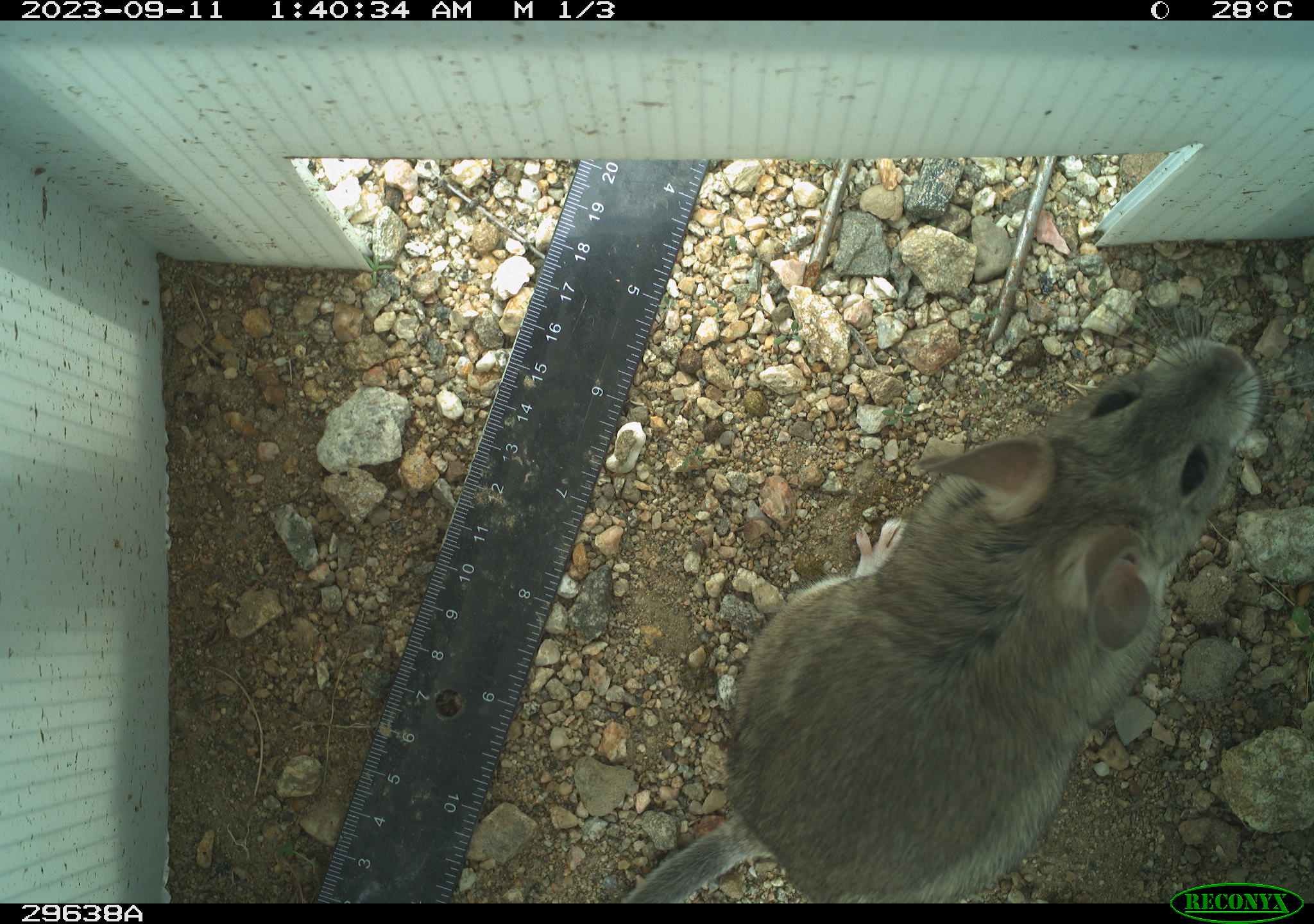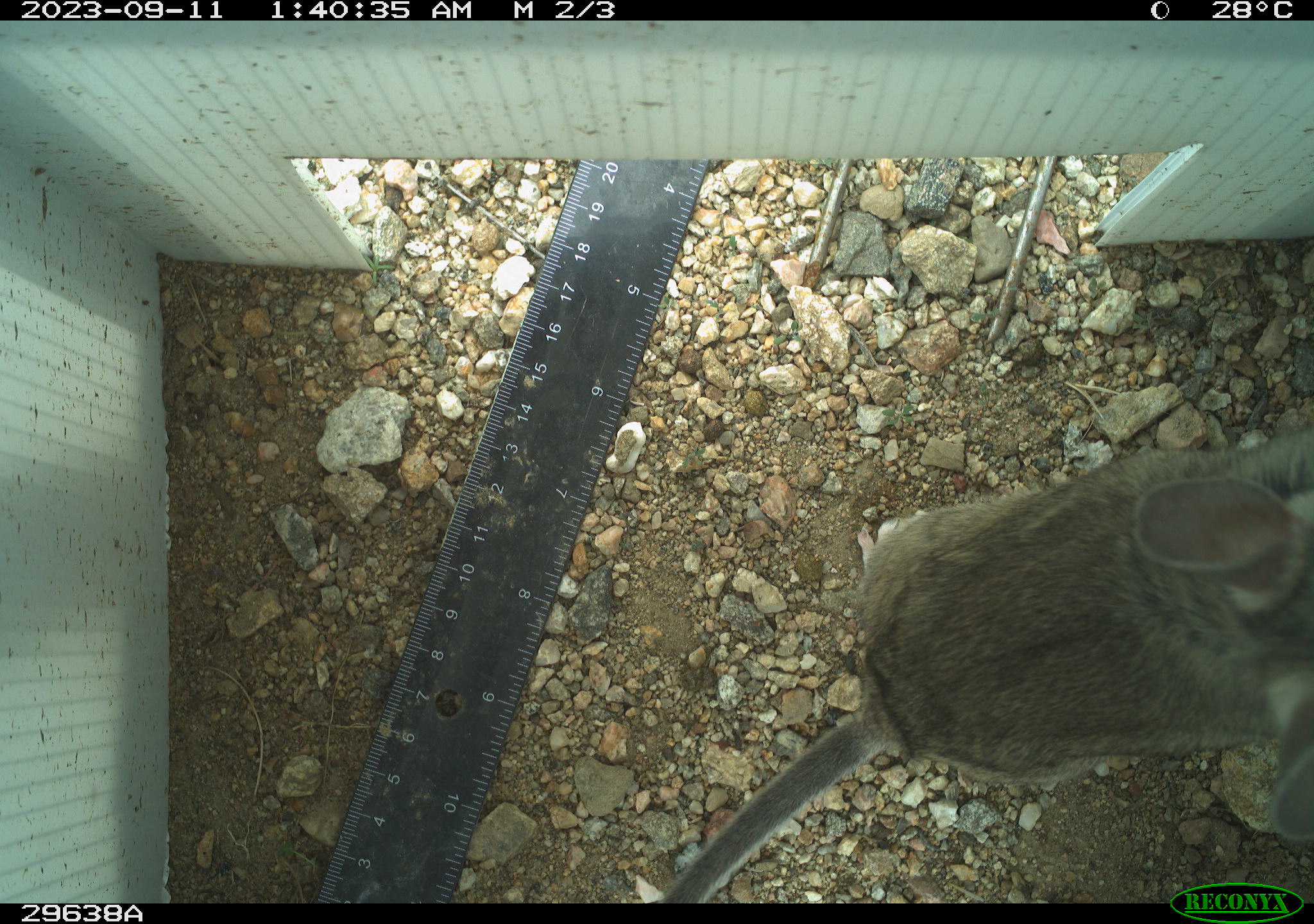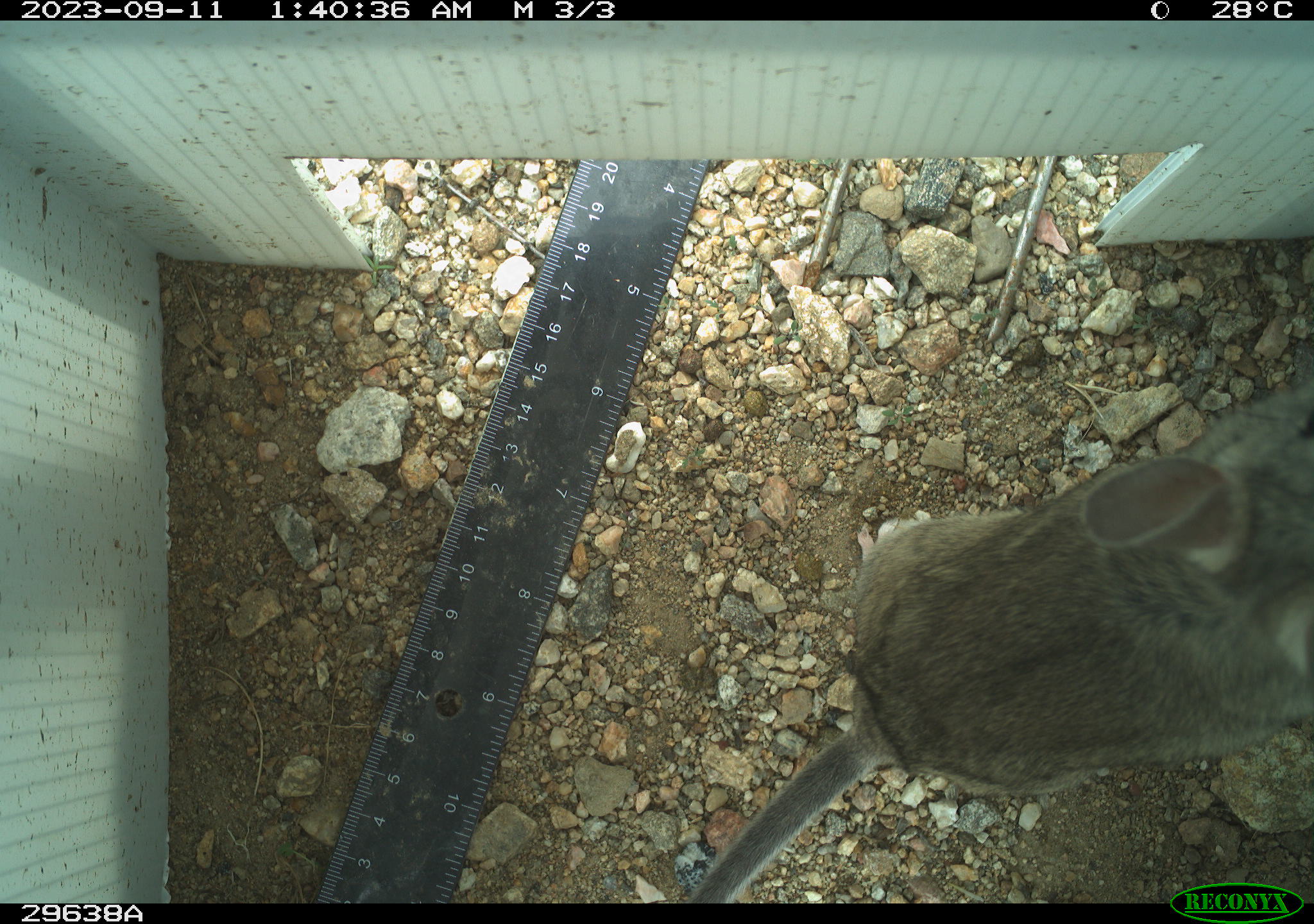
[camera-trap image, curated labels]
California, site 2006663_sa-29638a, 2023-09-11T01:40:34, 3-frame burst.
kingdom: Animalia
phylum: Chordata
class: Mammalia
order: Rodentia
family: Cricetidae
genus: Neotoma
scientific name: Neotoma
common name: pack rat or woodrat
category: neotoma species